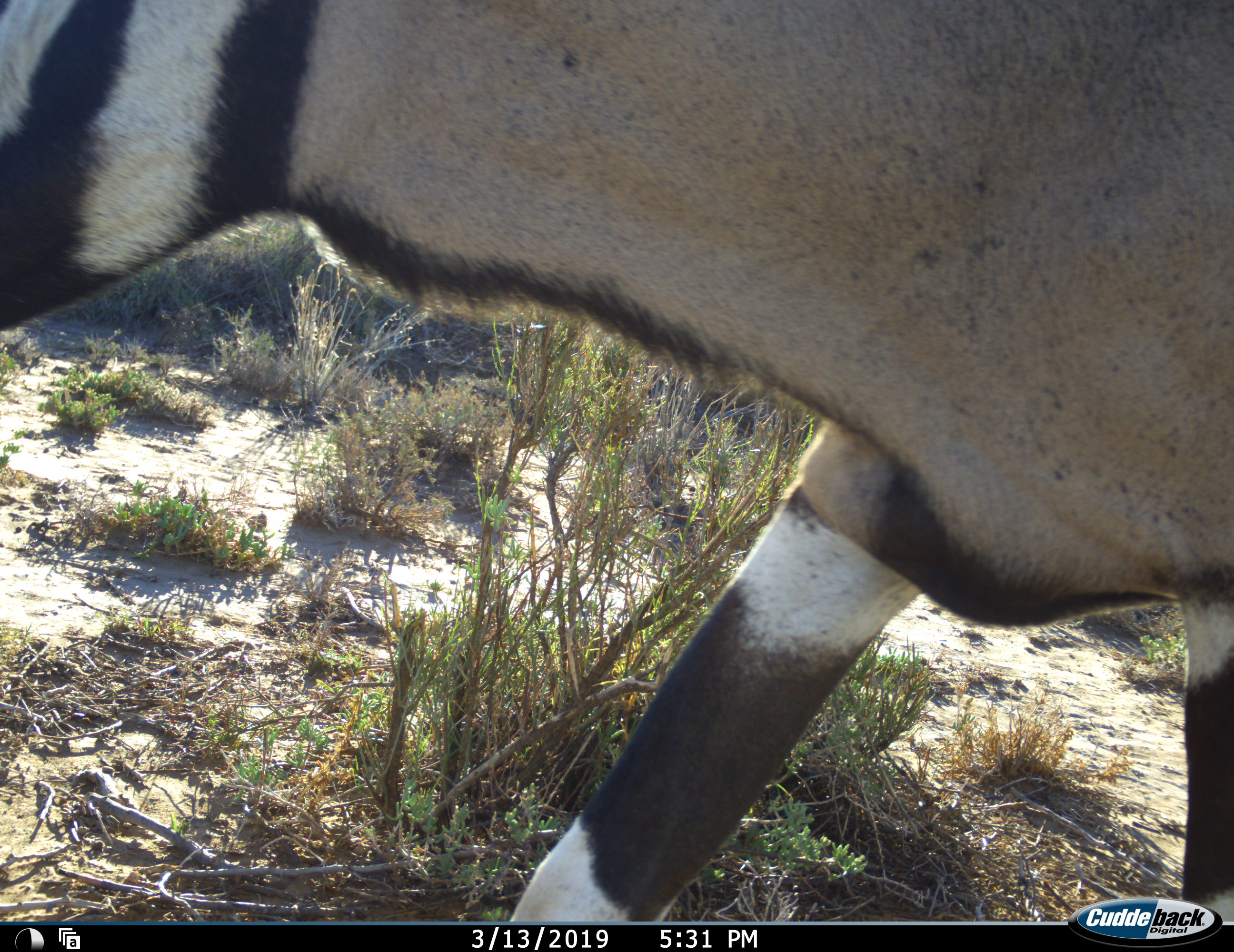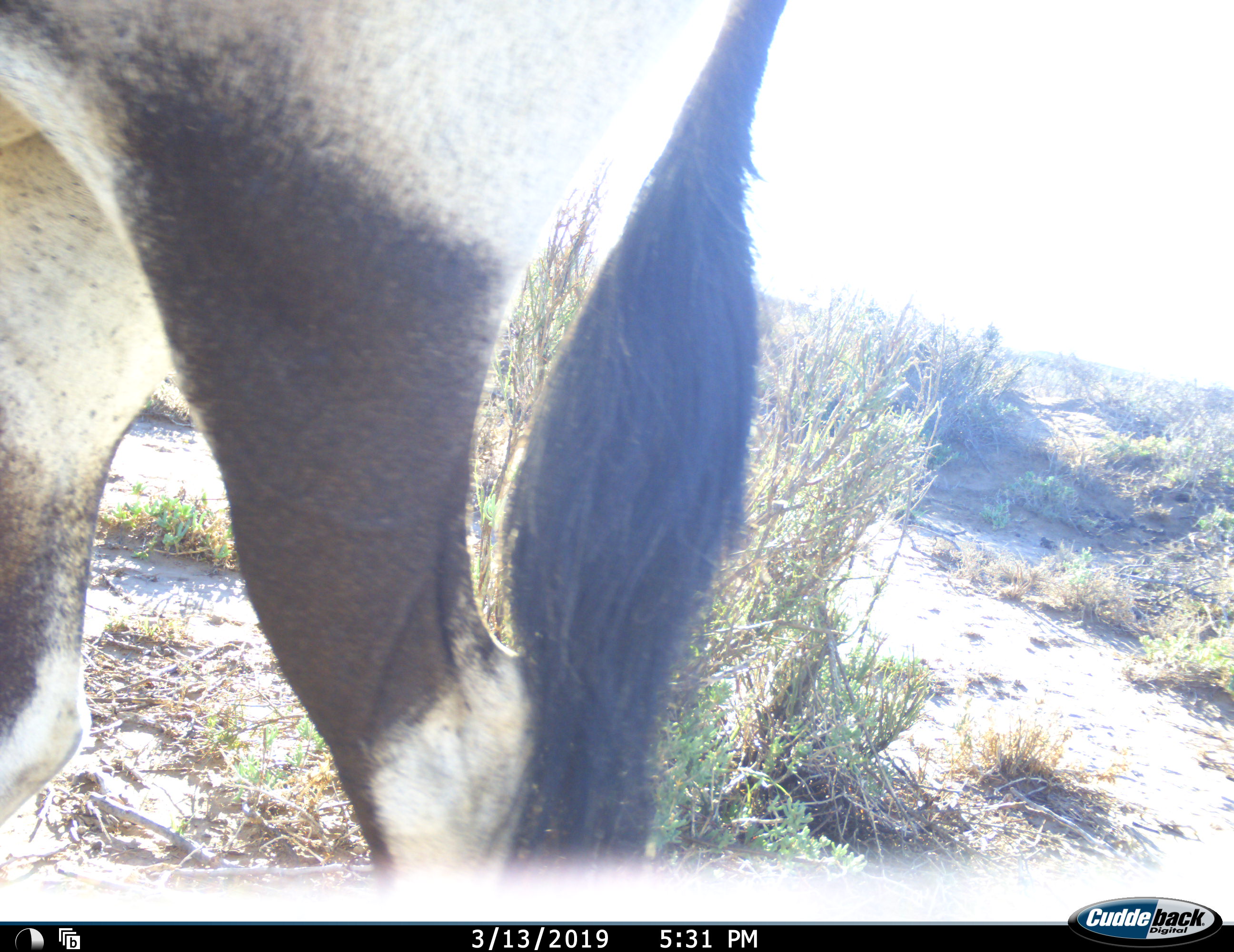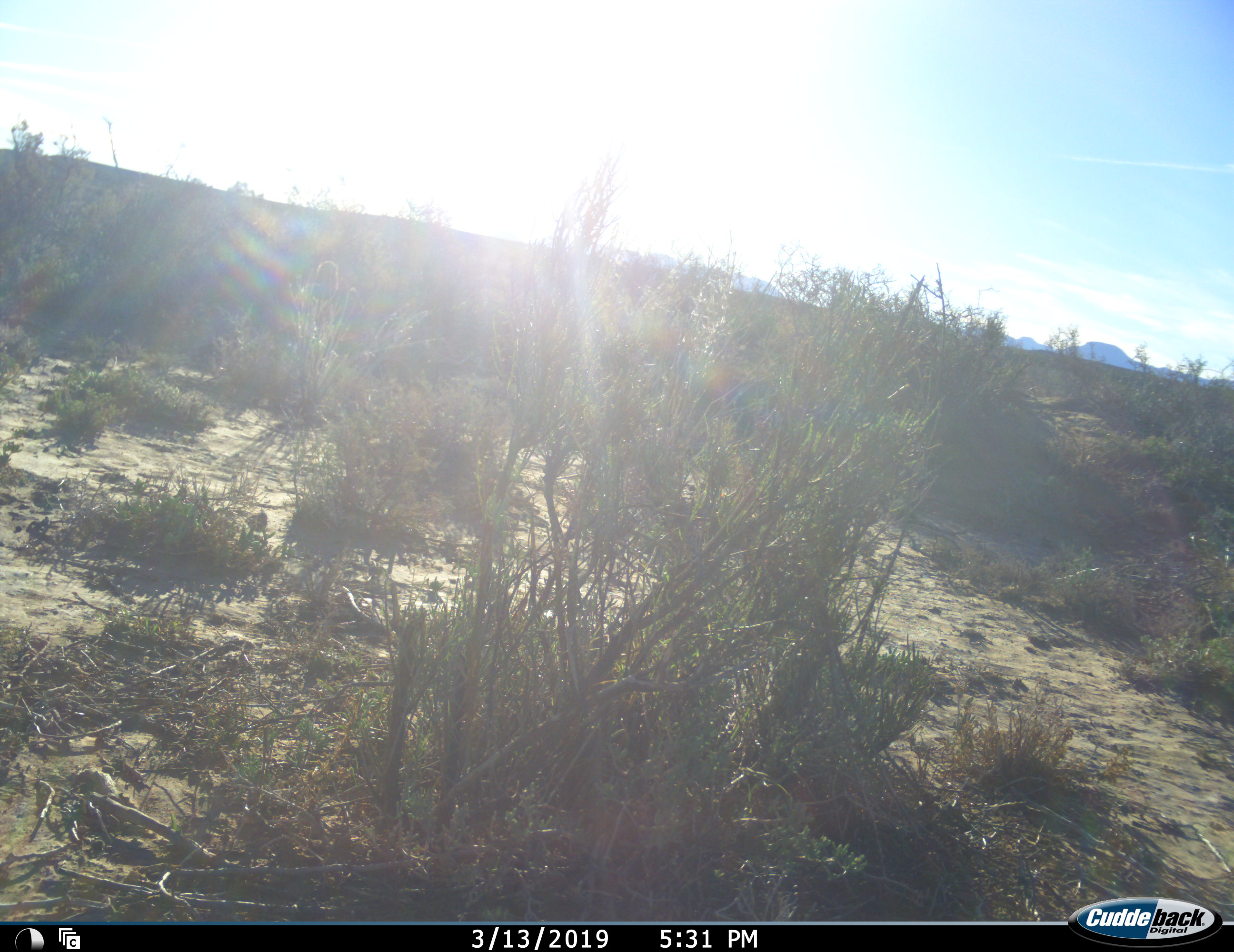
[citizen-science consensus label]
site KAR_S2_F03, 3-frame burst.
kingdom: Animalia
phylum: Chordata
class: Mammalia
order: Artiodactyla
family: Bovidae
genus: Oryx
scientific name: Oryx gazella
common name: gemsbok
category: oryx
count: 1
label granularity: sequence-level